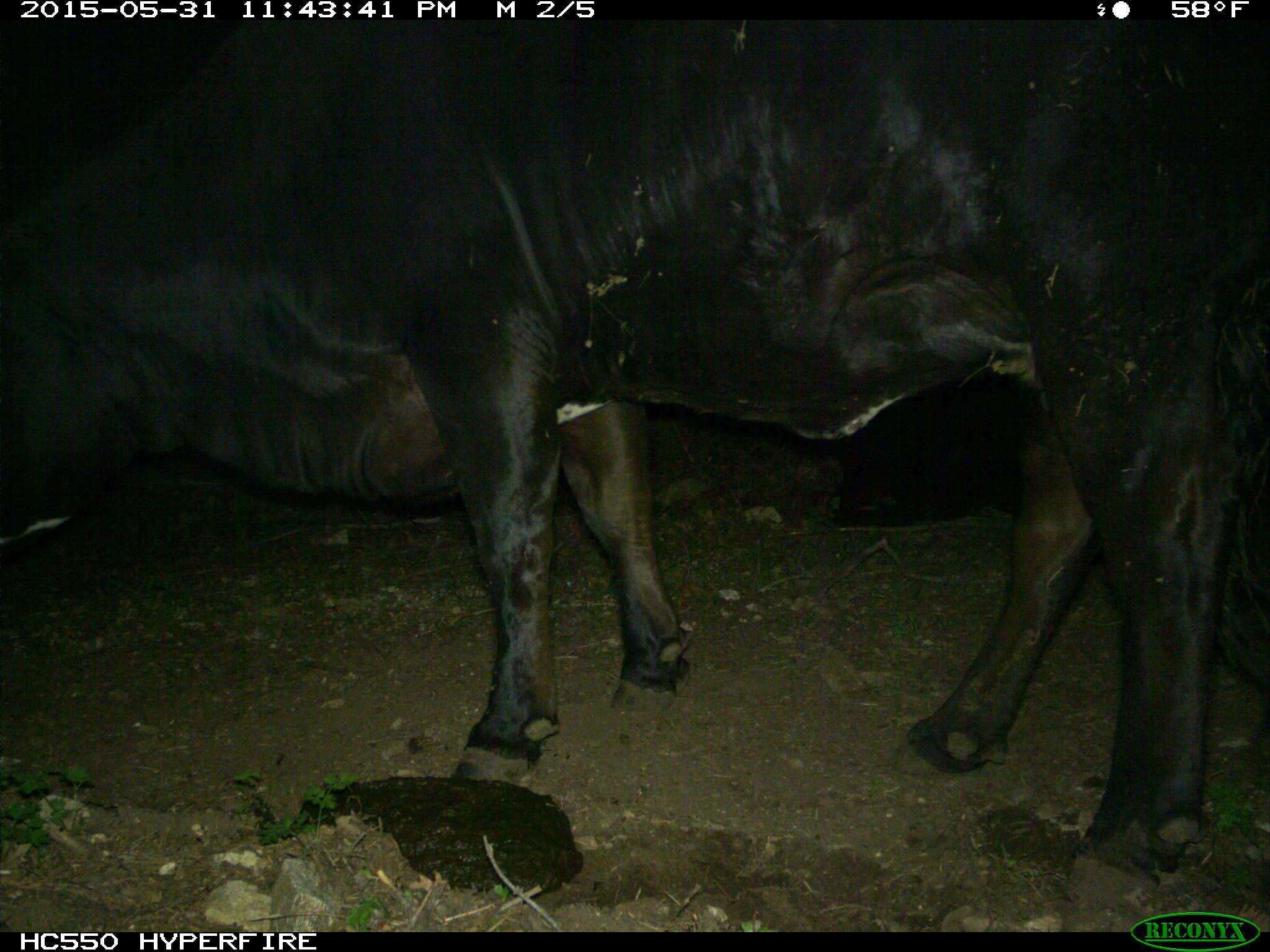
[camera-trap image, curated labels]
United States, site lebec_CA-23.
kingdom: Animalia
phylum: Chordata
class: Mammalia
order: Artiodactyla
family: Bovidae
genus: Bos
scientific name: Bos taurus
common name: domestic cow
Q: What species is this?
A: Bos taurus (domestic cow).